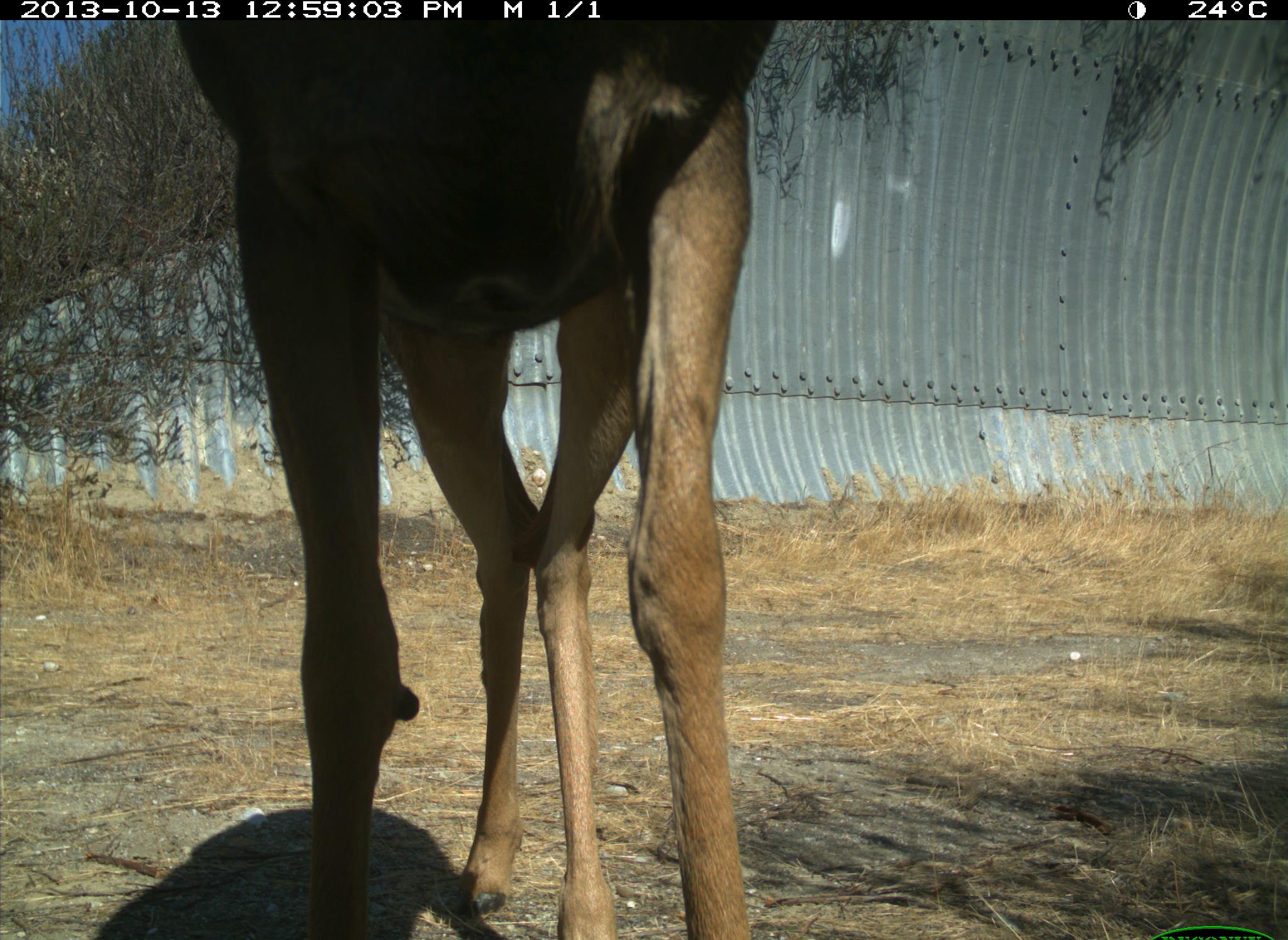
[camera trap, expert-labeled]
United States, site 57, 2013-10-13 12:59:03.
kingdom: Animalia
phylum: Chordata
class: Mammalia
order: Artiodactyla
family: Cervidae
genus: Odocoileus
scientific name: Odocoileus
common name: deer